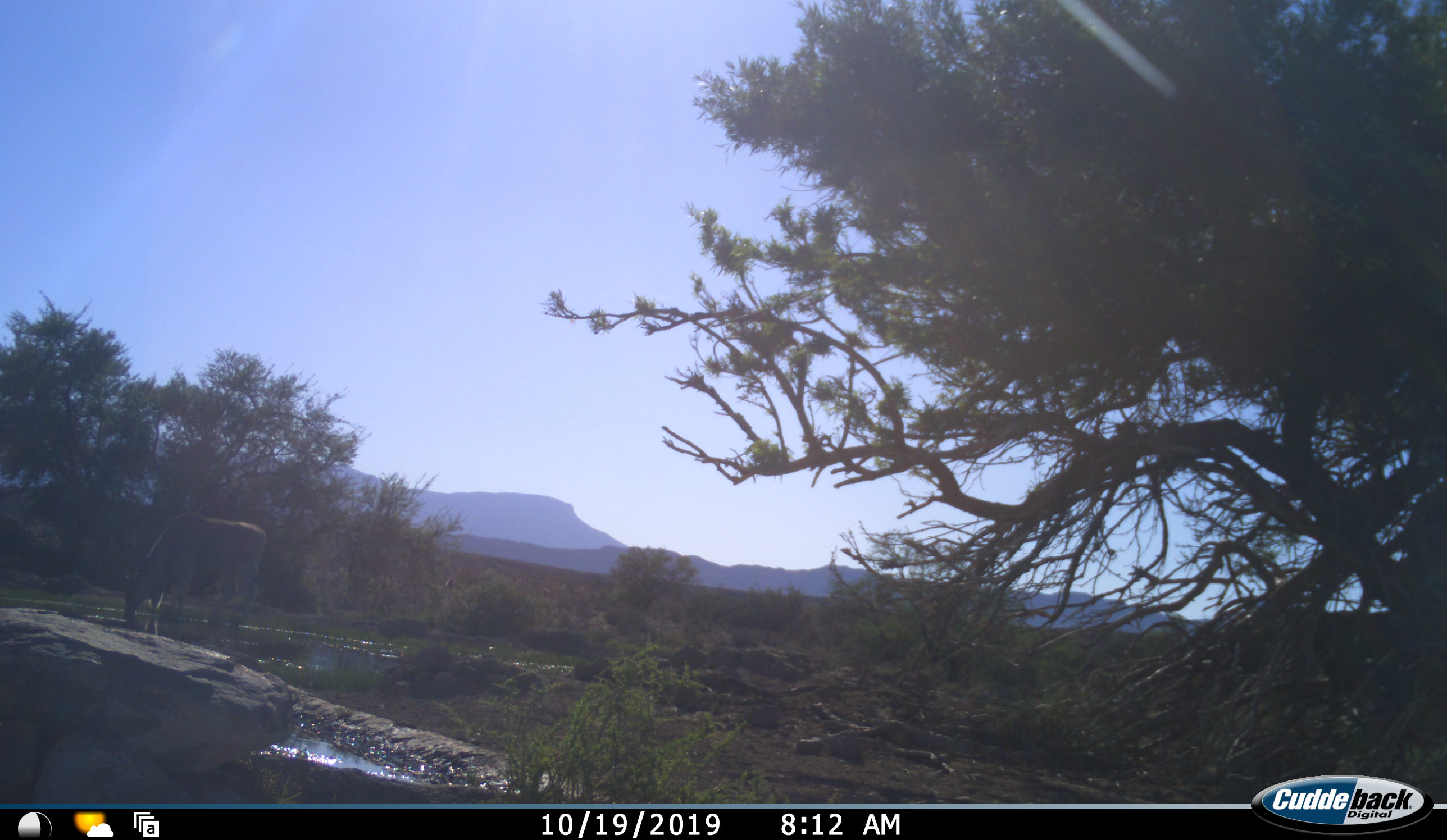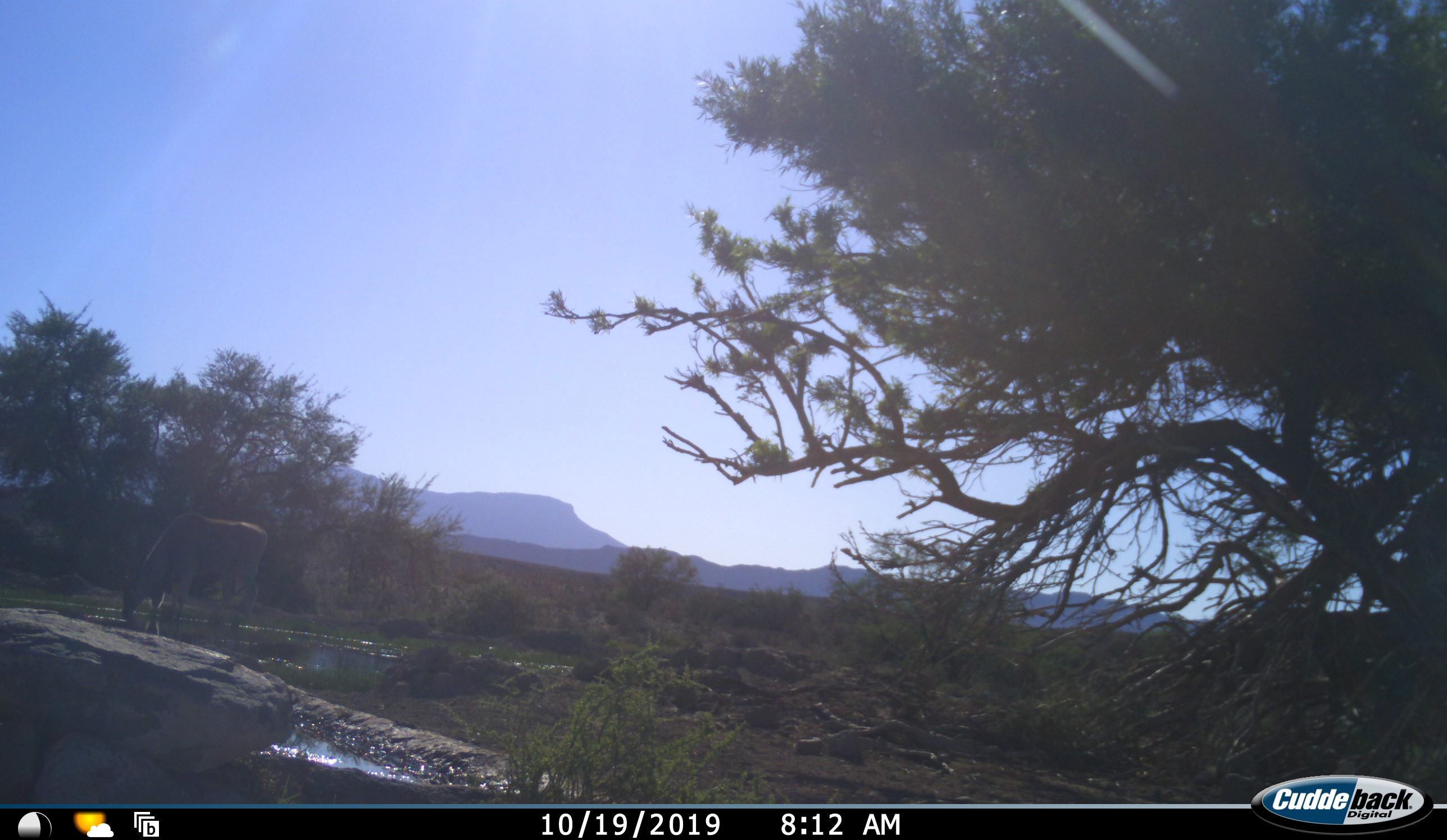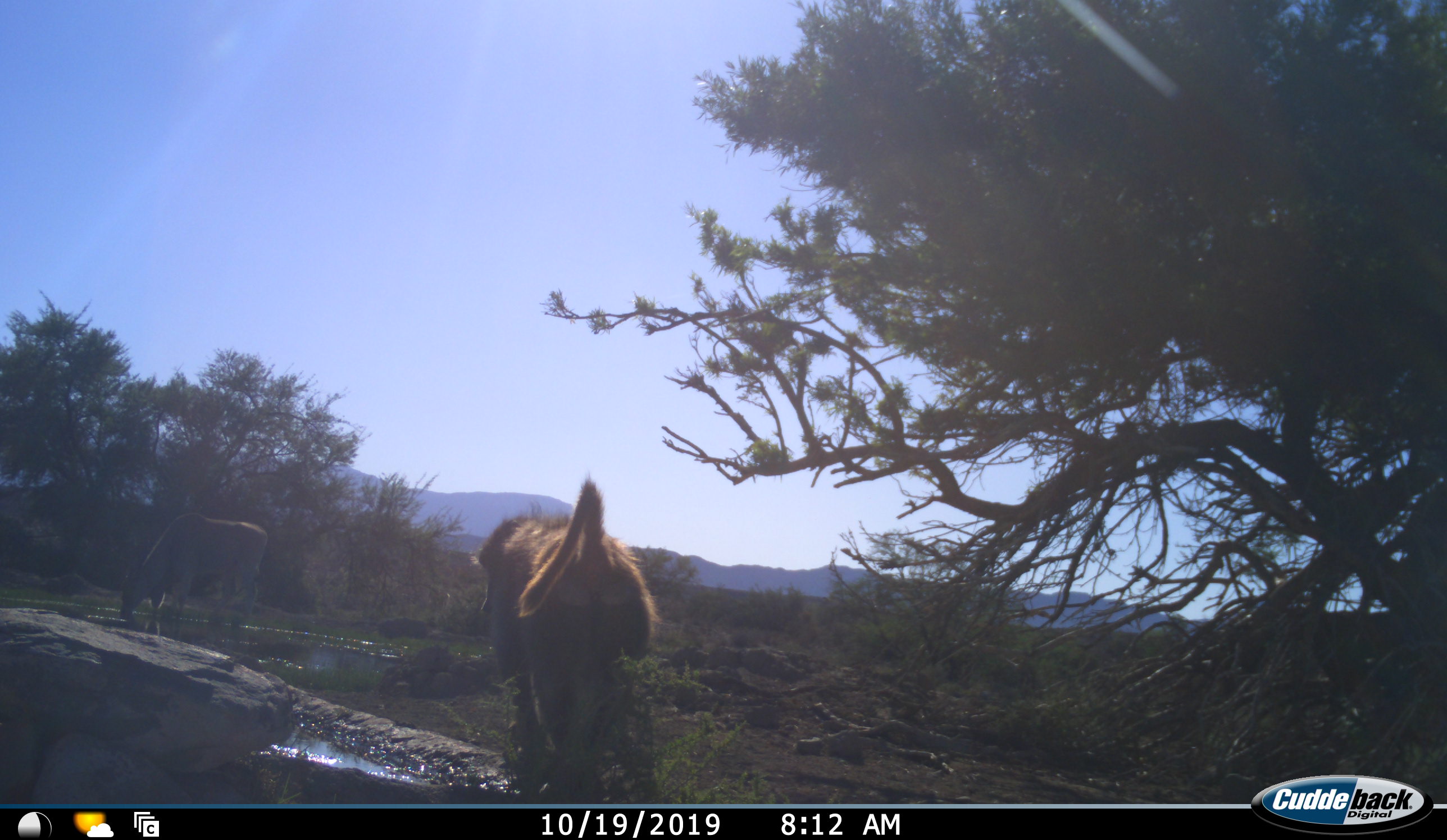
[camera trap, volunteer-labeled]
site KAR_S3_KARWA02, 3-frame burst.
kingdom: Animalia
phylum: Chordata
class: Mammalia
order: Primates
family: Cercopithecidae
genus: Papio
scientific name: Papio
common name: baboon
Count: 1.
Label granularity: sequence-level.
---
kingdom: Animalia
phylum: Chordata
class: Mammalia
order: Artiodactyla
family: Bovidae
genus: Tragelaphus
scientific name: Tragelaphus oryx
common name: eland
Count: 1.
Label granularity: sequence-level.